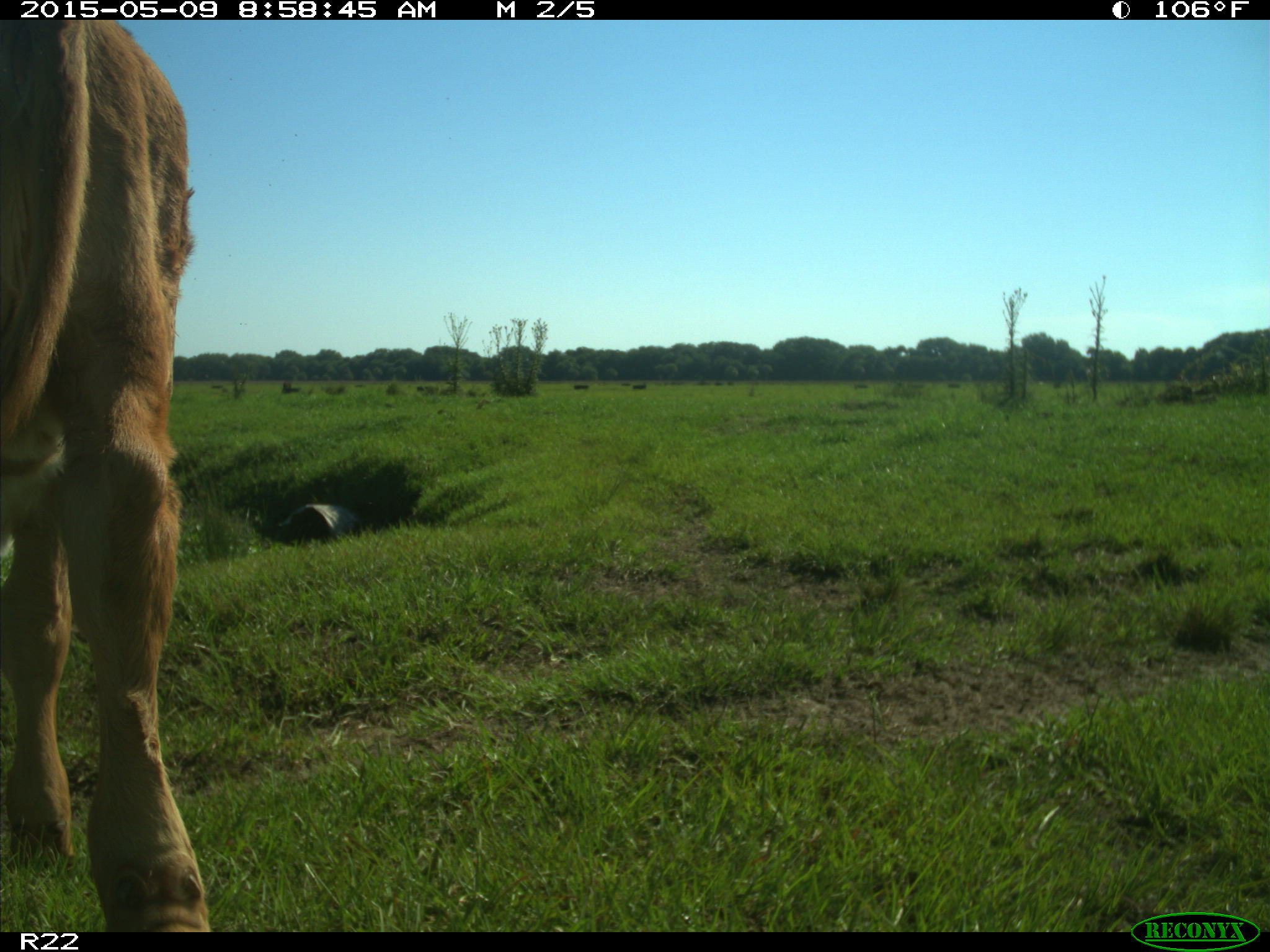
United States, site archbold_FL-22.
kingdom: Animalia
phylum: Chordata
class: Mammalia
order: Artiodactyla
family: Bovidae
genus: Bos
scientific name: Bos taurus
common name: domestic cow